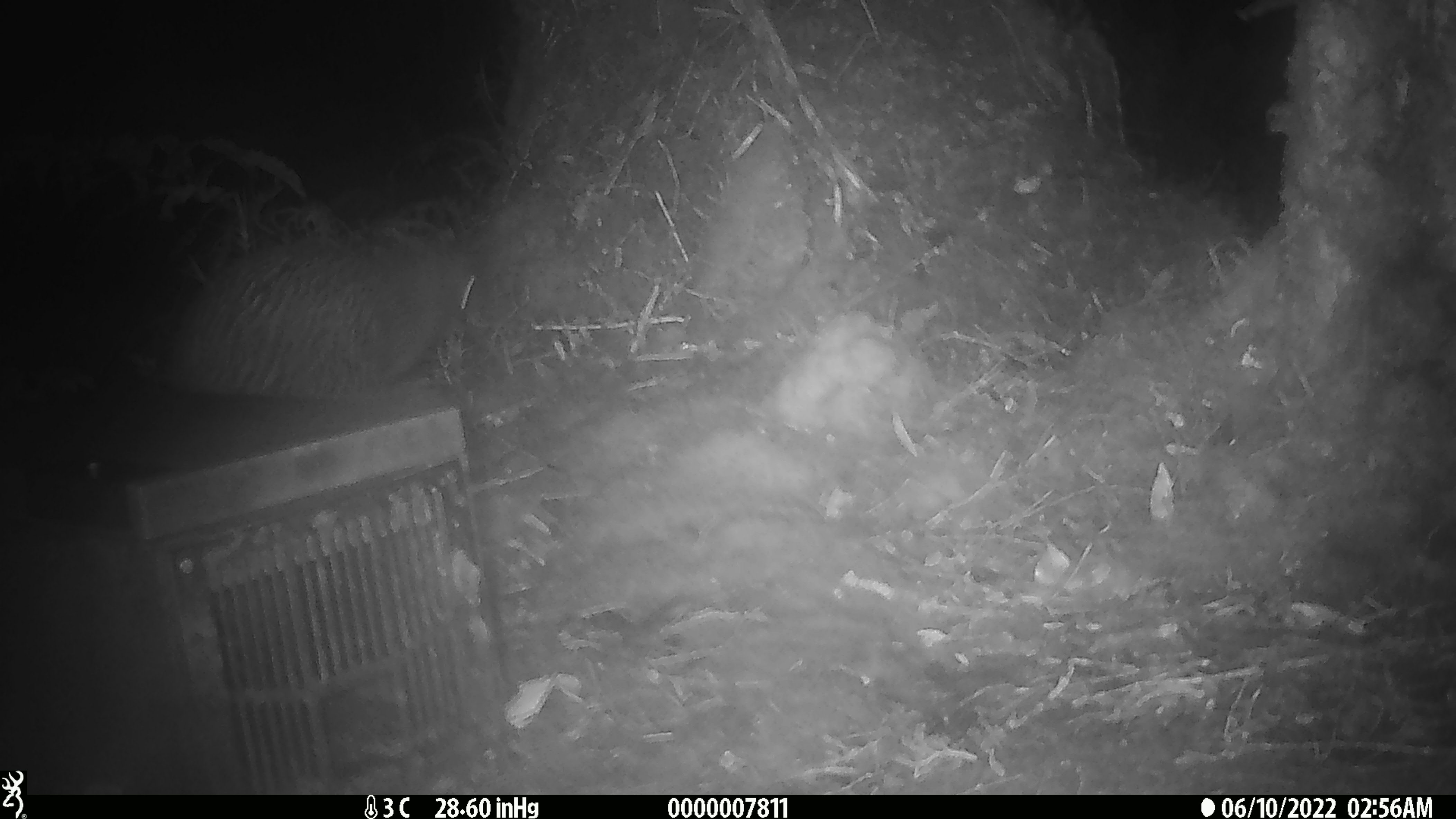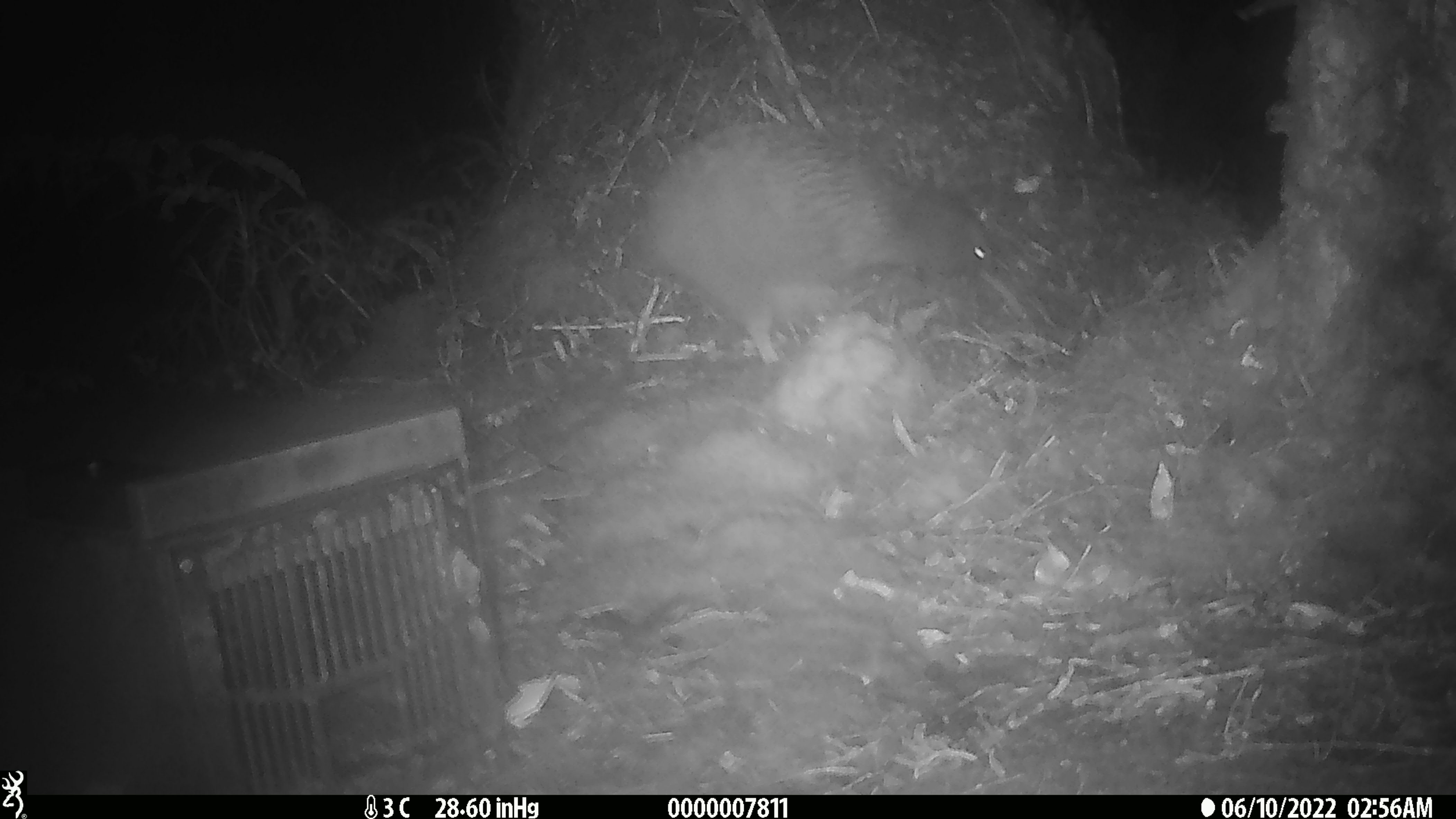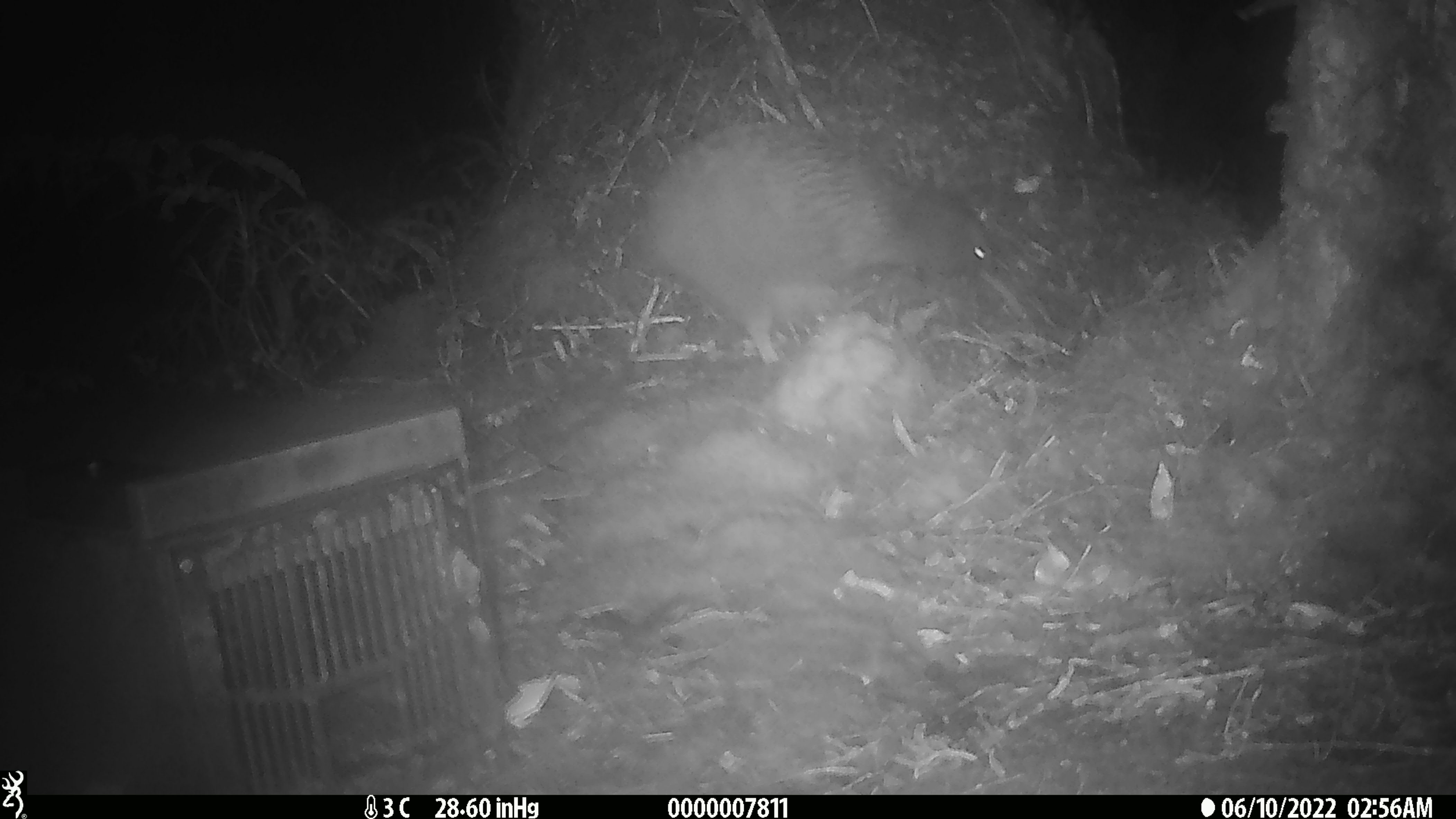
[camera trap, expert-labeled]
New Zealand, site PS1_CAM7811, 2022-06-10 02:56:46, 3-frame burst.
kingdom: Animalia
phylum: Chordata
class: Aves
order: Apterygiformes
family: Apterygidae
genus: Apteryx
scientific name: Apteryx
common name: kiwi